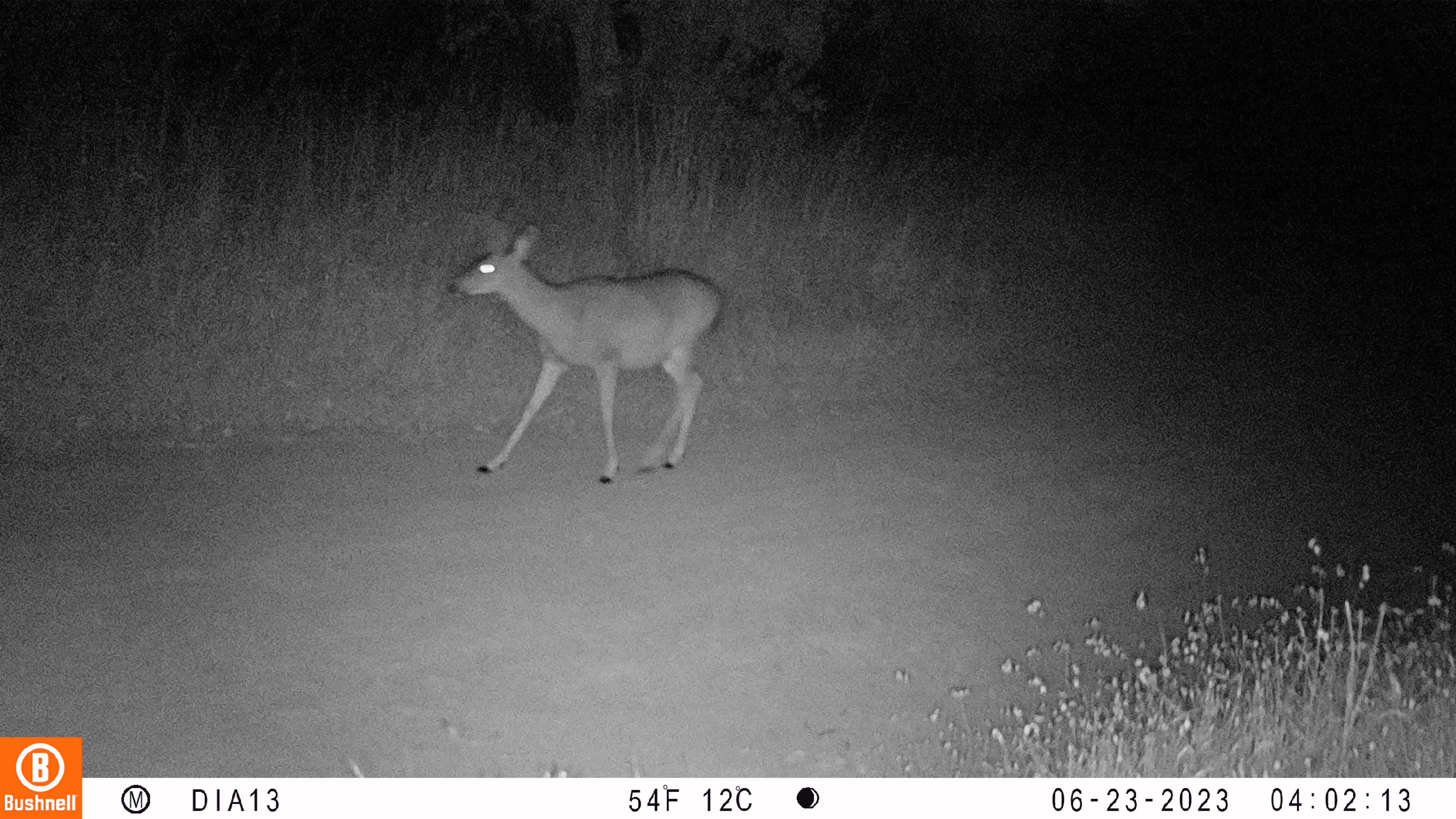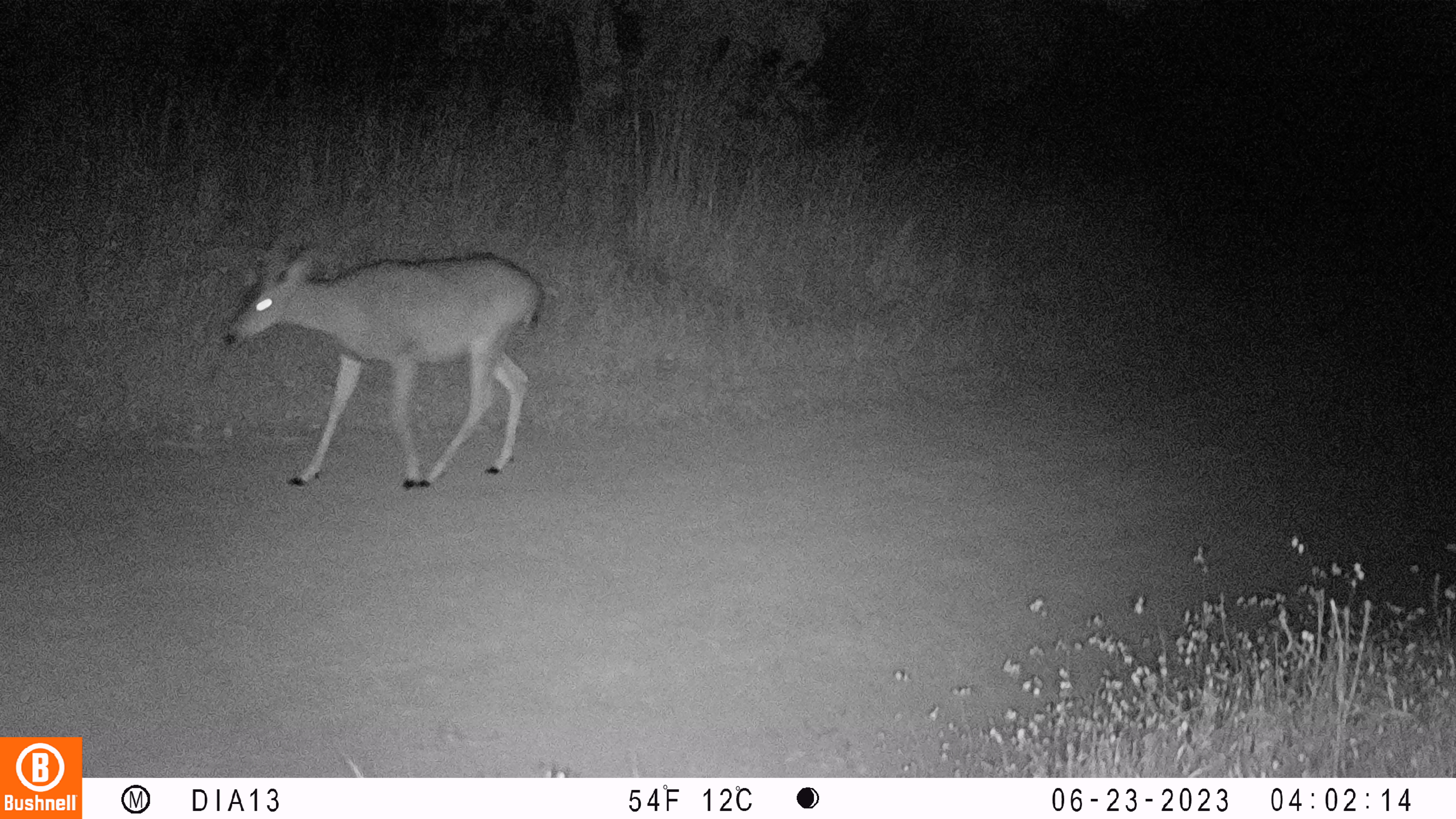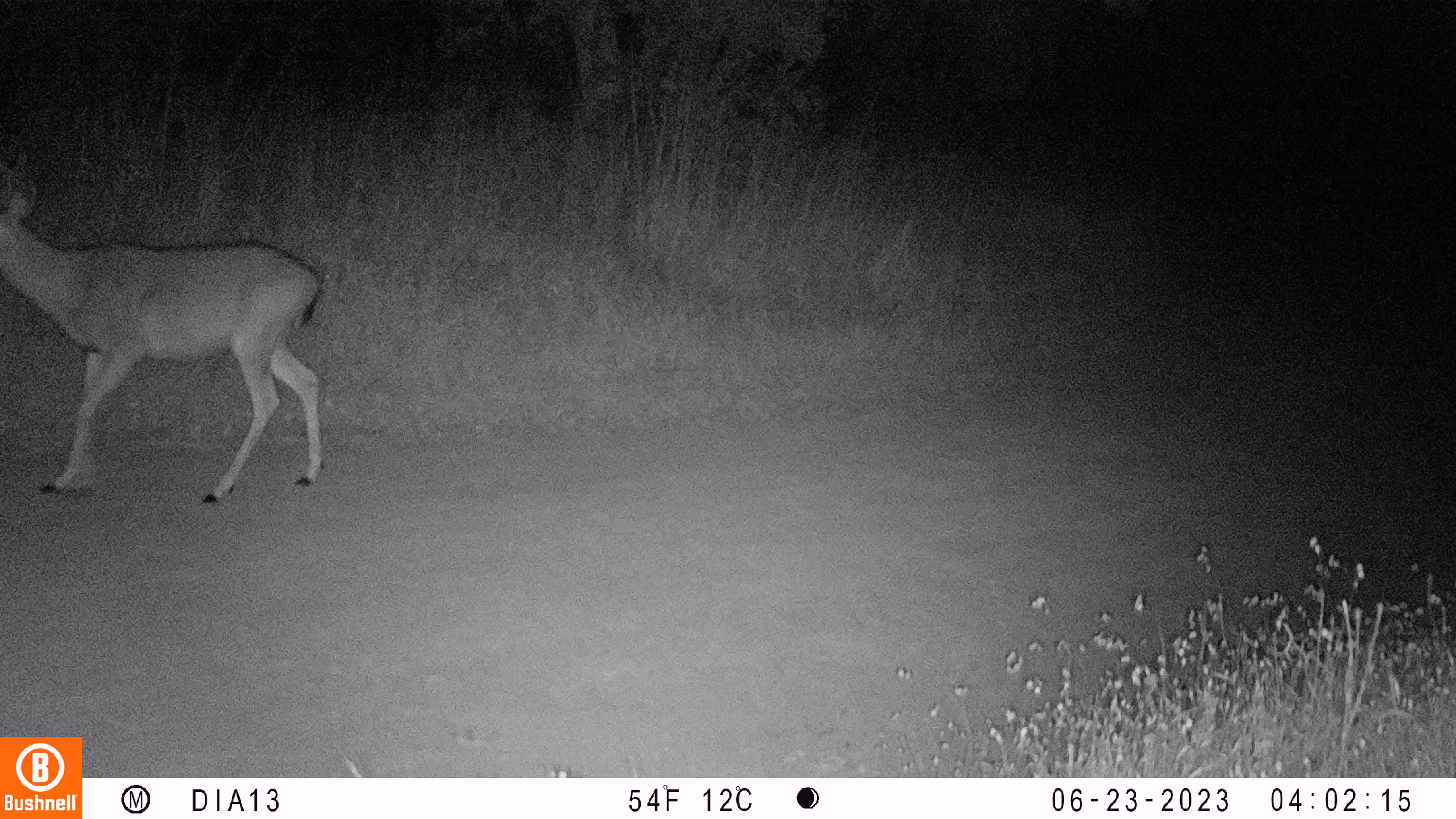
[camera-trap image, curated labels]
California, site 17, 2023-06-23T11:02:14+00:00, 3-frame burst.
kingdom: Animalia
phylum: Chordata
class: Mammalia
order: Artiodactyla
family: Cervidae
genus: Odocoileus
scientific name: Odocoileus hemionus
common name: mule deer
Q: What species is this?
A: Mule deer (Odocoileus hemionus).